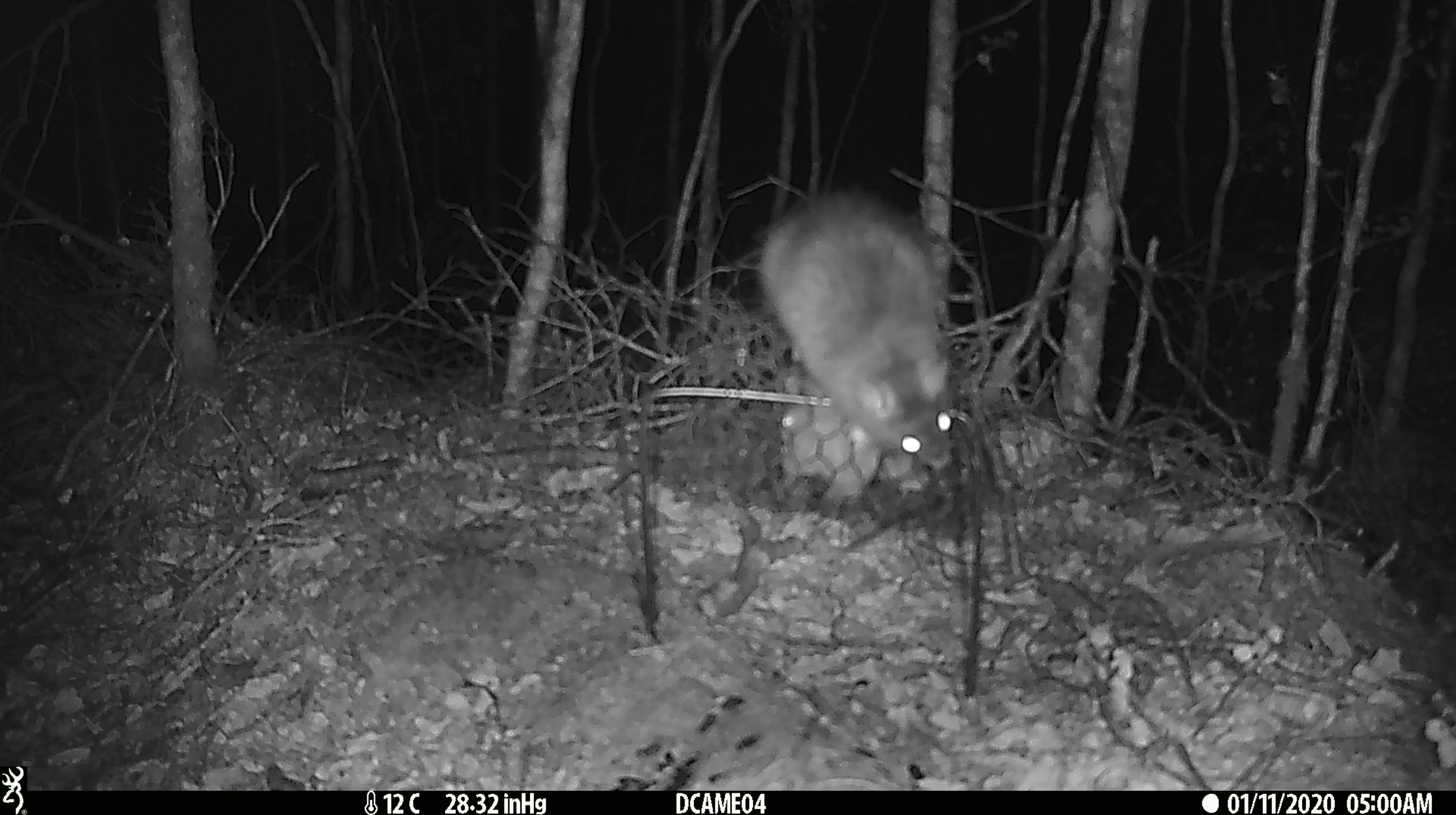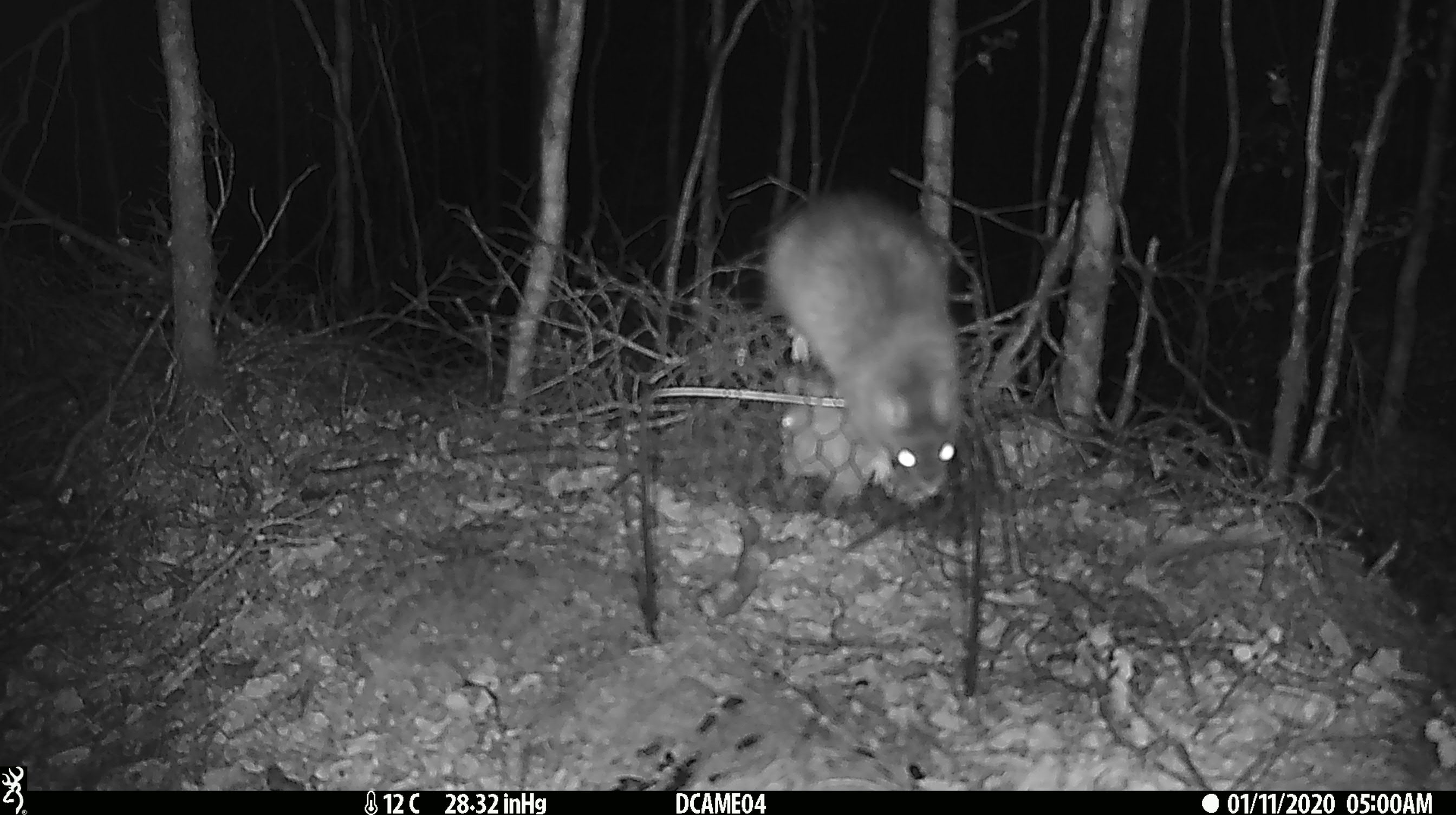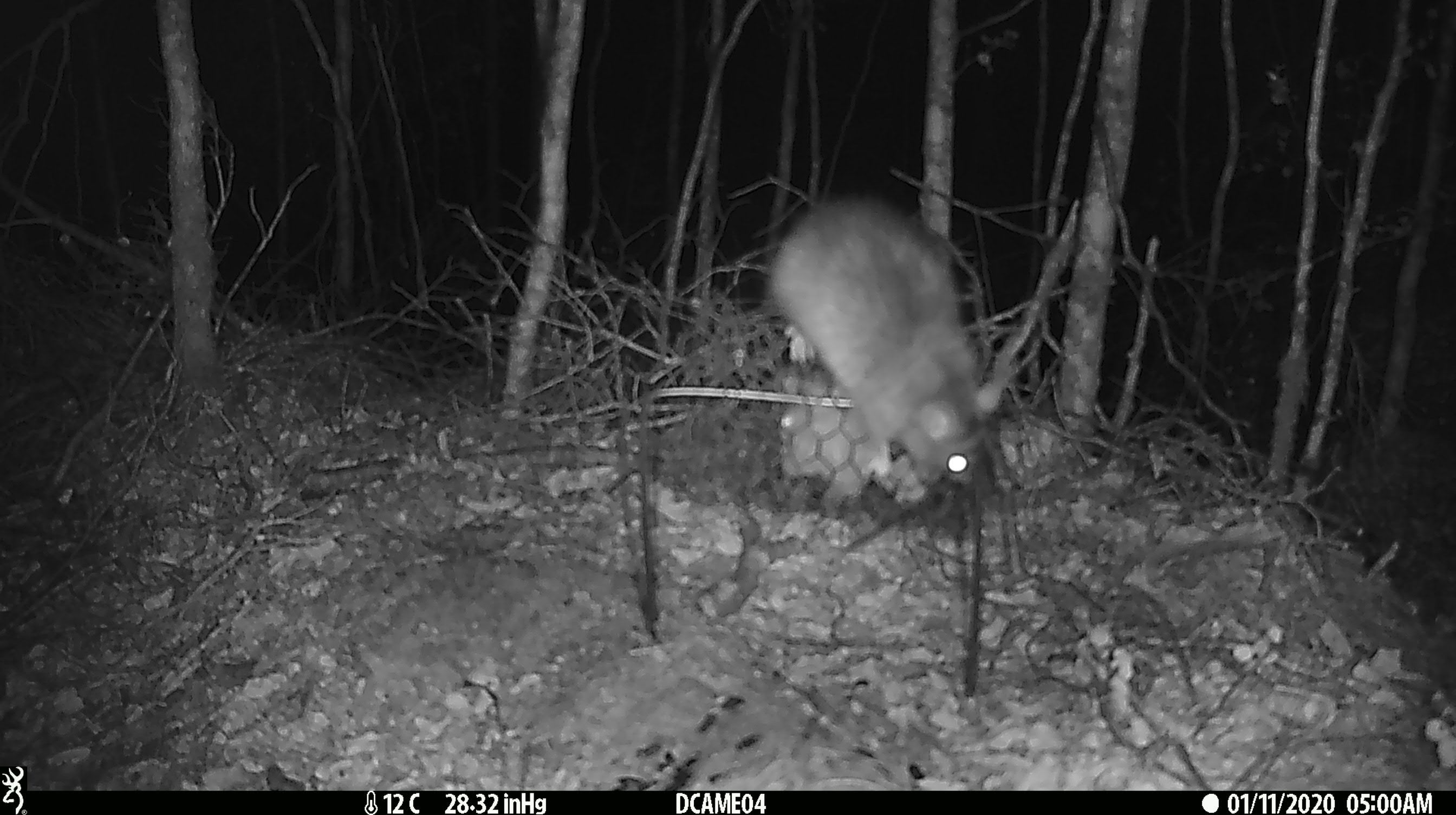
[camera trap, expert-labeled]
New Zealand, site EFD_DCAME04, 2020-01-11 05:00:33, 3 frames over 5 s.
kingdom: Animalia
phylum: Chordata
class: Mammalia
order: Rodentia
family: Muridae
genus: Rattus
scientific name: Rattus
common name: rat